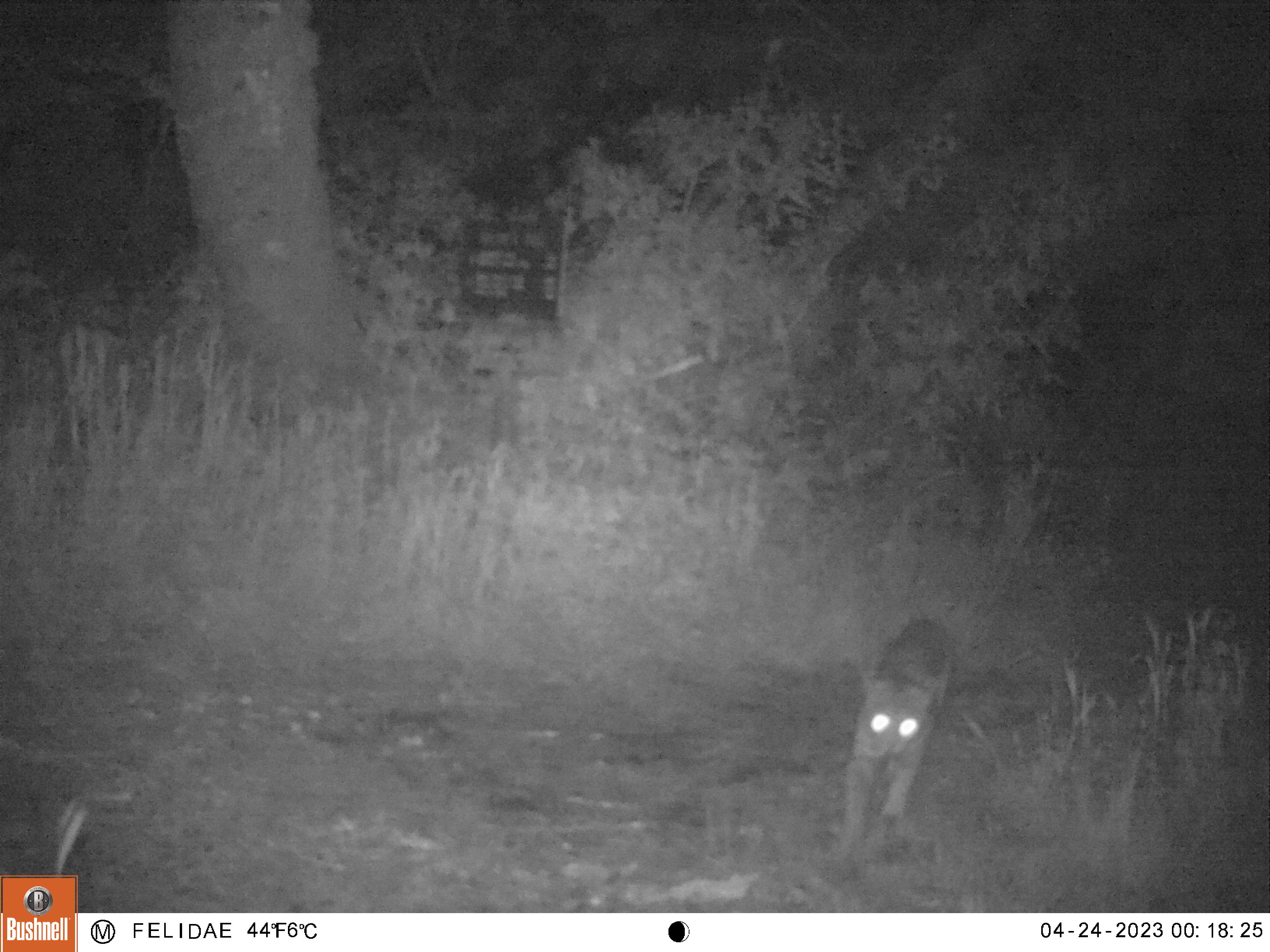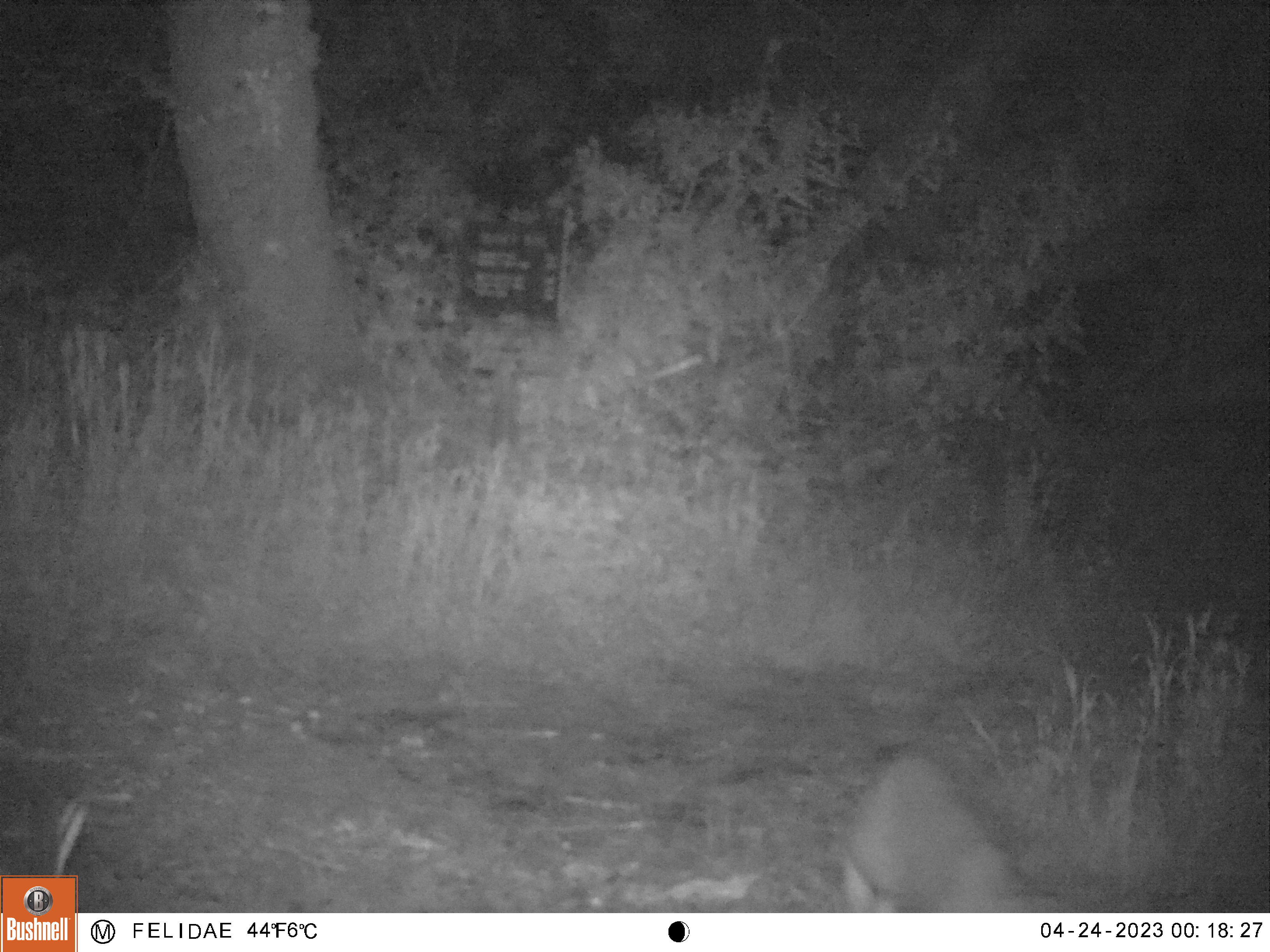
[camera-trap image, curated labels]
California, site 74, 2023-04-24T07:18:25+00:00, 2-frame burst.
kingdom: Animalia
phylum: Chordata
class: Mammalia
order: Carnivora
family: Felidae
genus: Lynx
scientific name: Lynx rufus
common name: bobcat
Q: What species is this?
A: Bobcat (Lynx rufus).